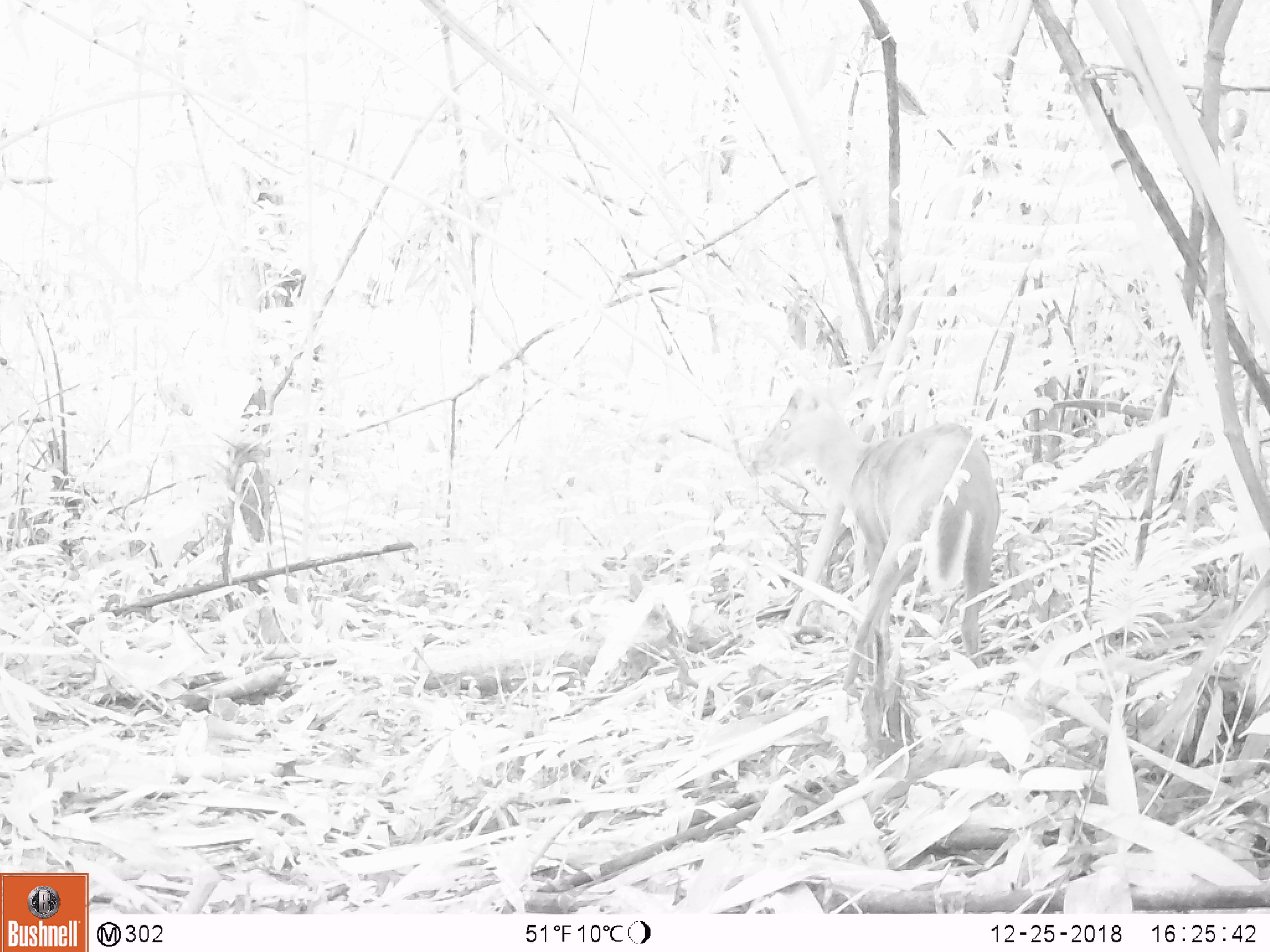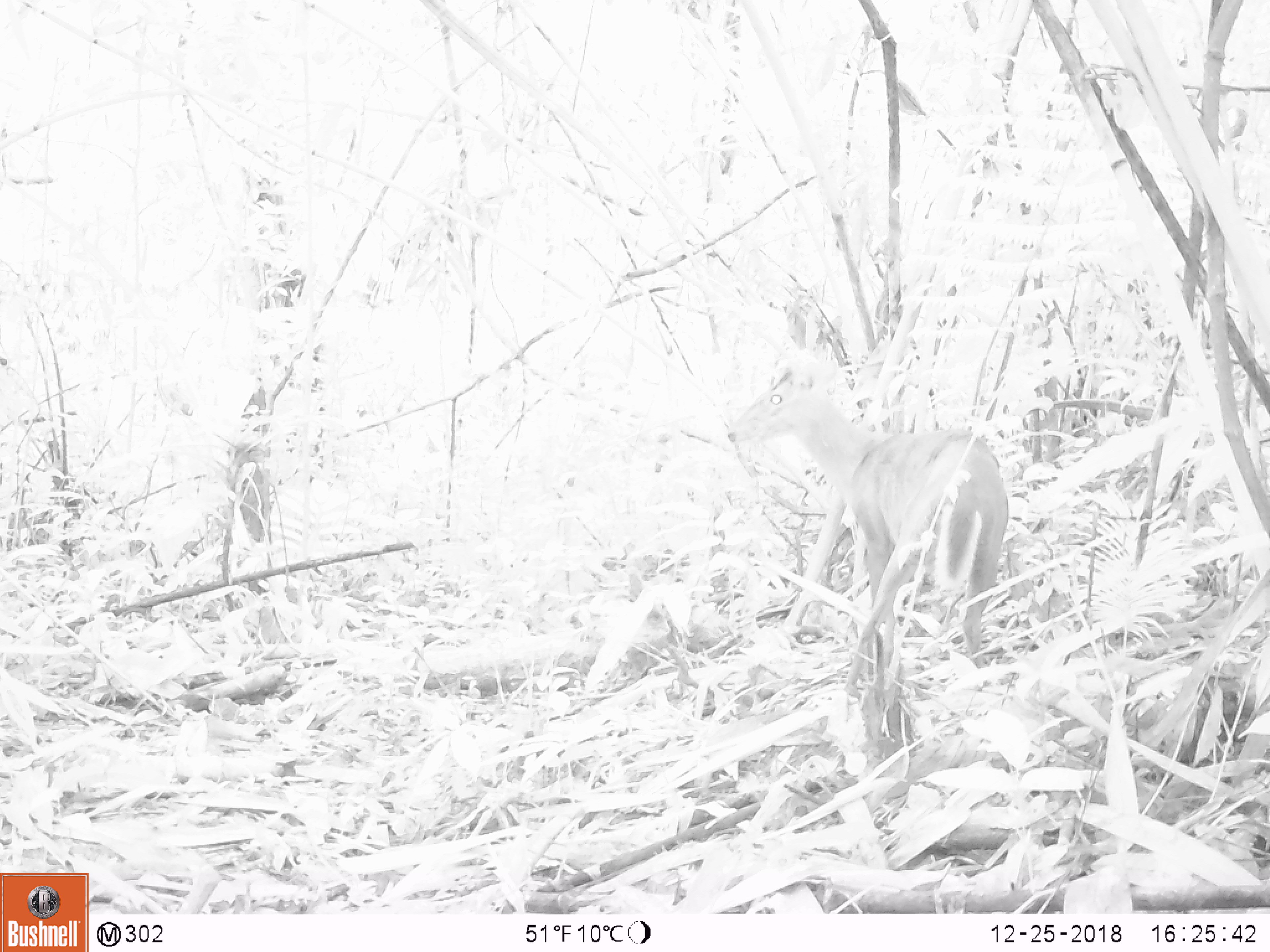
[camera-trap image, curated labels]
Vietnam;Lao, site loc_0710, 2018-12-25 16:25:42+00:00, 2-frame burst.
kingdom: Animalia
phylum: Chordata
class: Mammalia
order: Artiodactyla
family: Cervidae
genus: Muntiacus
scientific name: Muntiacus rooseveltorum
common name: roosevelt's muntjac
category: roosevelts muntjac group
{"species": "roosevelts muntjac group (roosevelt's muntjac) (Muntiacus rooseveltorum)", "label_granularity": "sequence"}